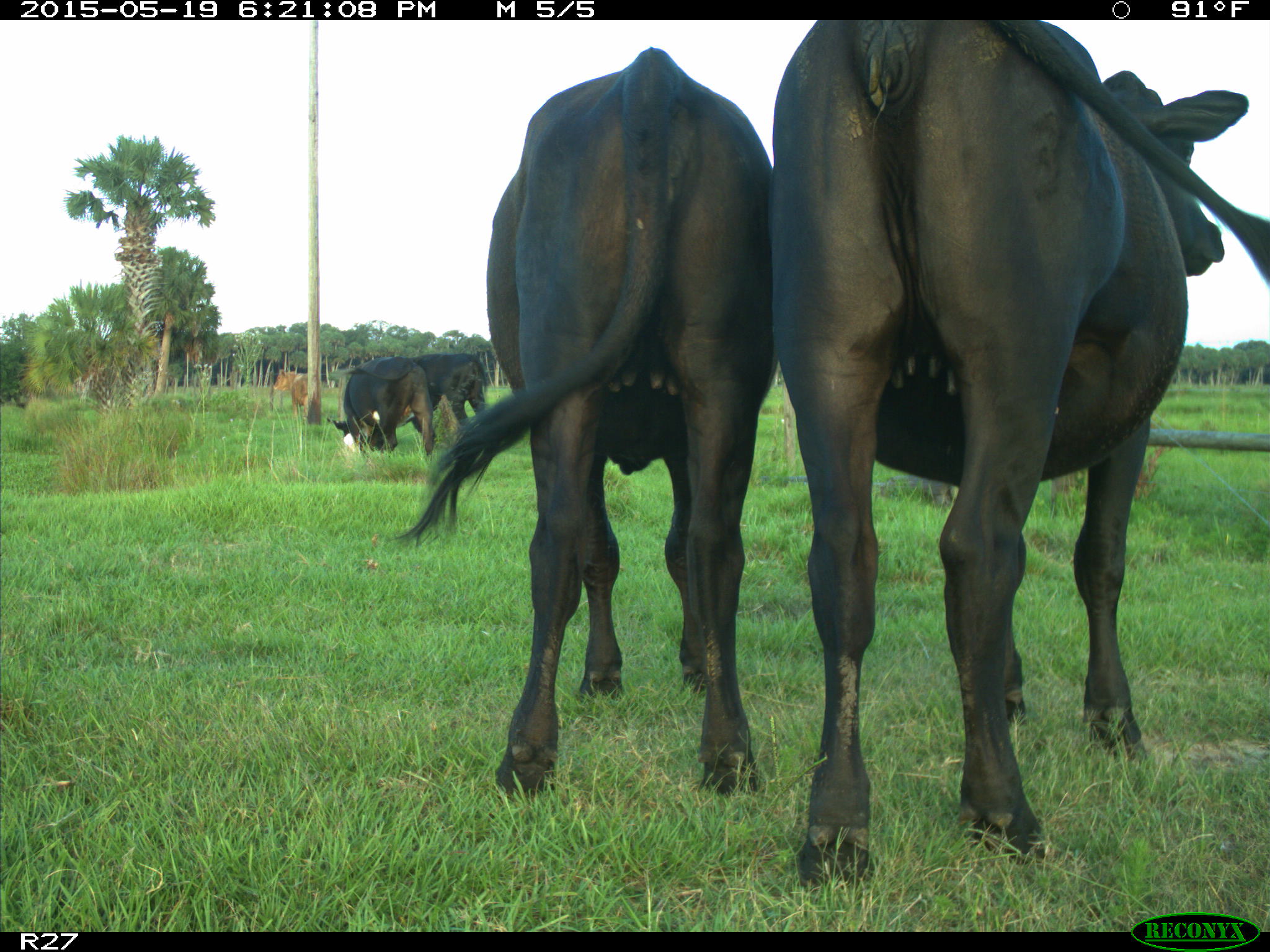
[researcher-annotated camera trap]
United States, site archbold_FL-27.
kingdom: Animalia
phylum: Chordata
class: Mammalia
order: Artiodactyla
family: Bovidae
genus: Bos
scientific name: Bos taurus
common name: domestic cow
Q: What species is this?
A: Bos taurus (domestic cow).